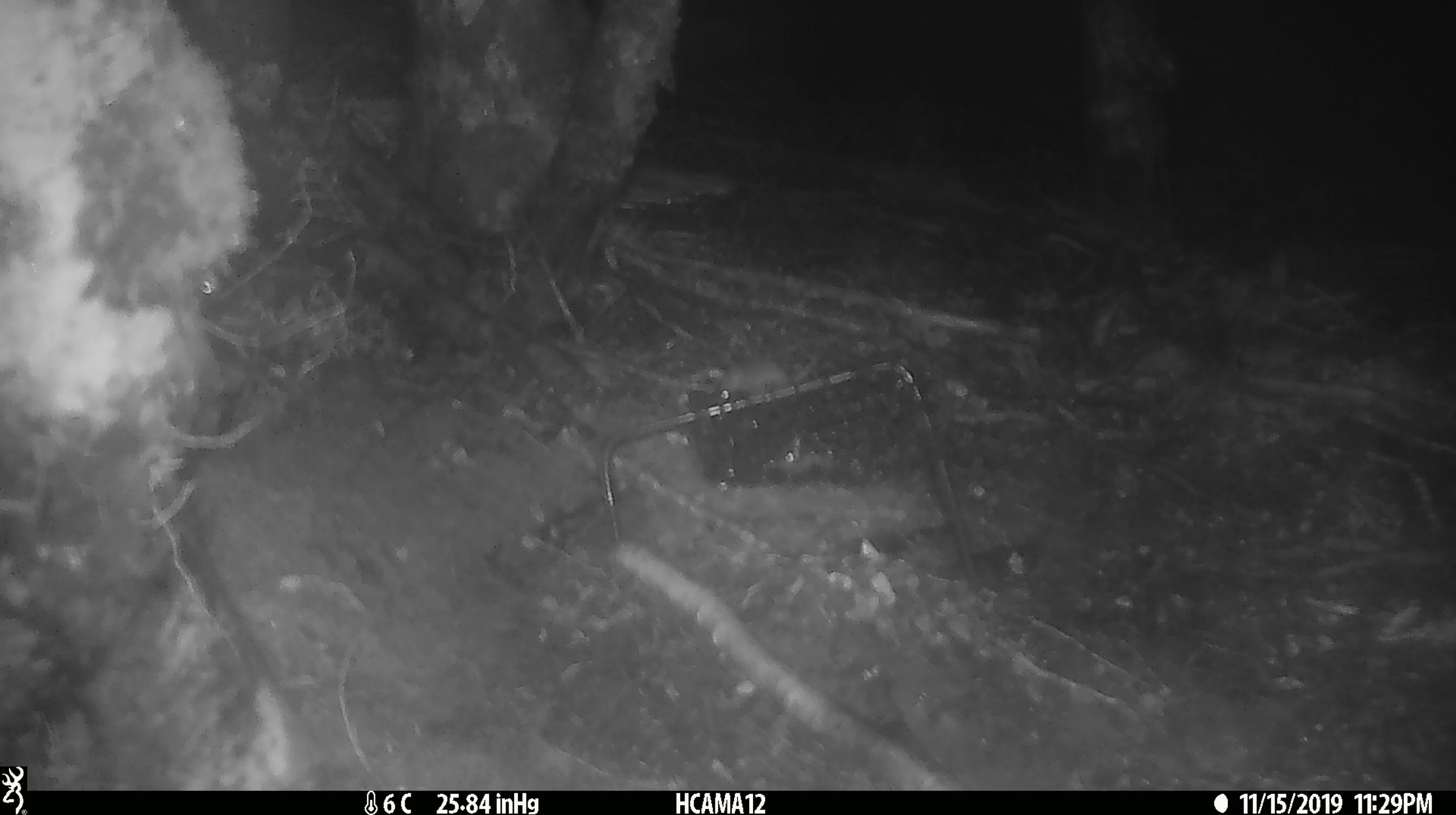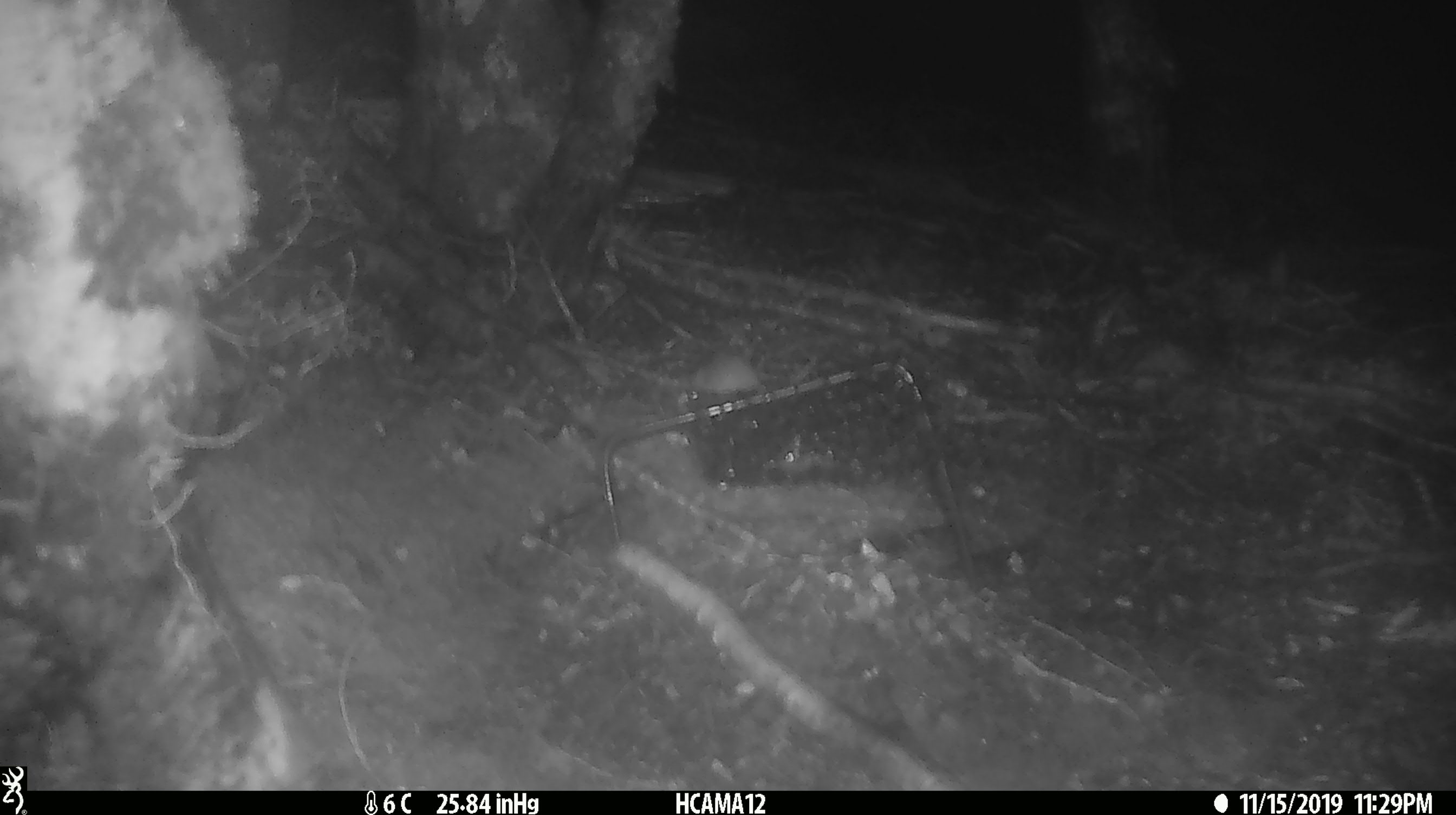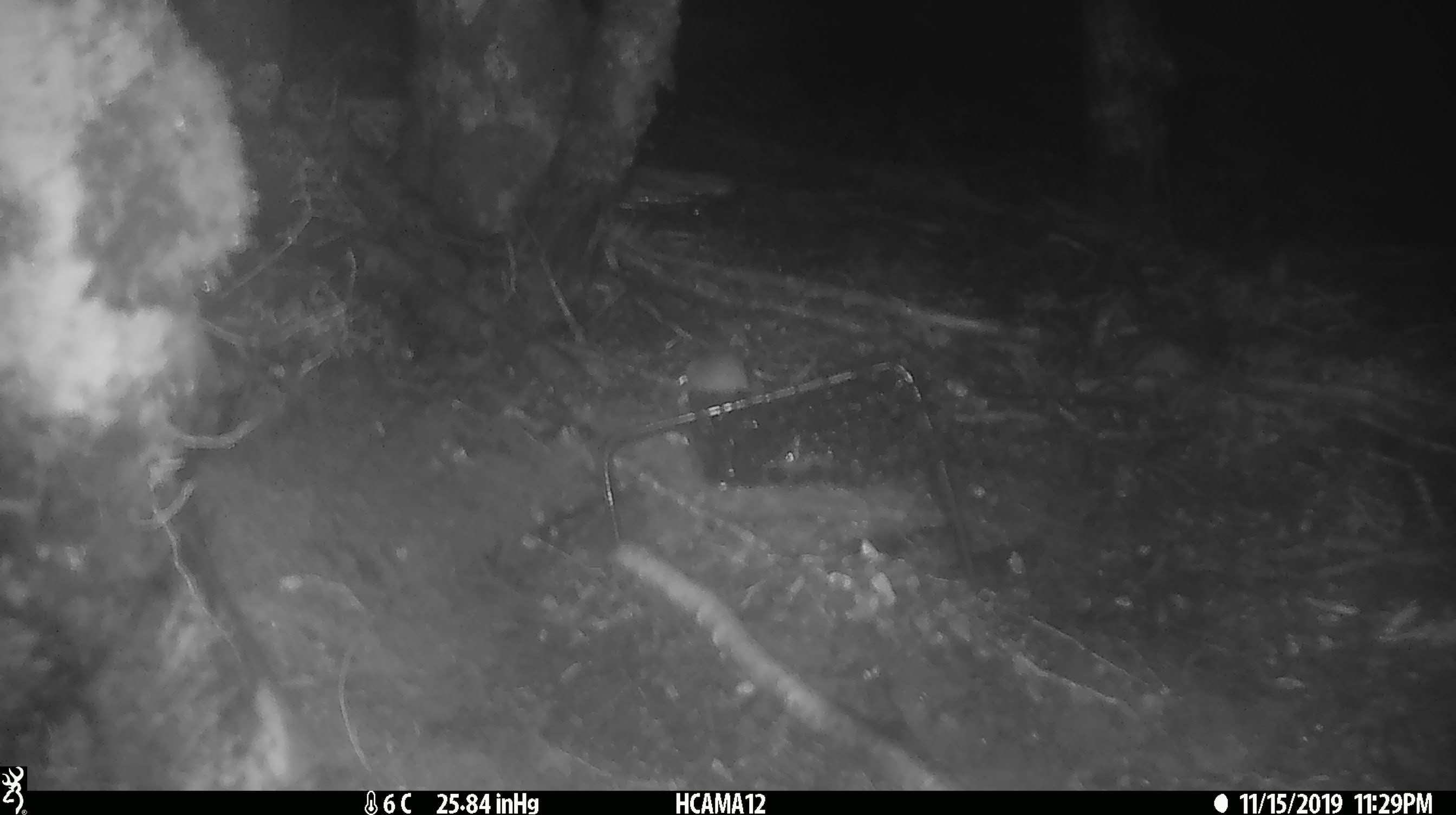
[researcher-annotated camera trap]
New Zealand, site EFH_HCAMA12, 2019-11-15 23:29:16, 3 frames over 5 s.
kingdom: Animalia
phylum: Chordata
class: Mammalia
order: Rodentia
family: Muridae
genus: Mus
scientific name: Mus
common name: mouse